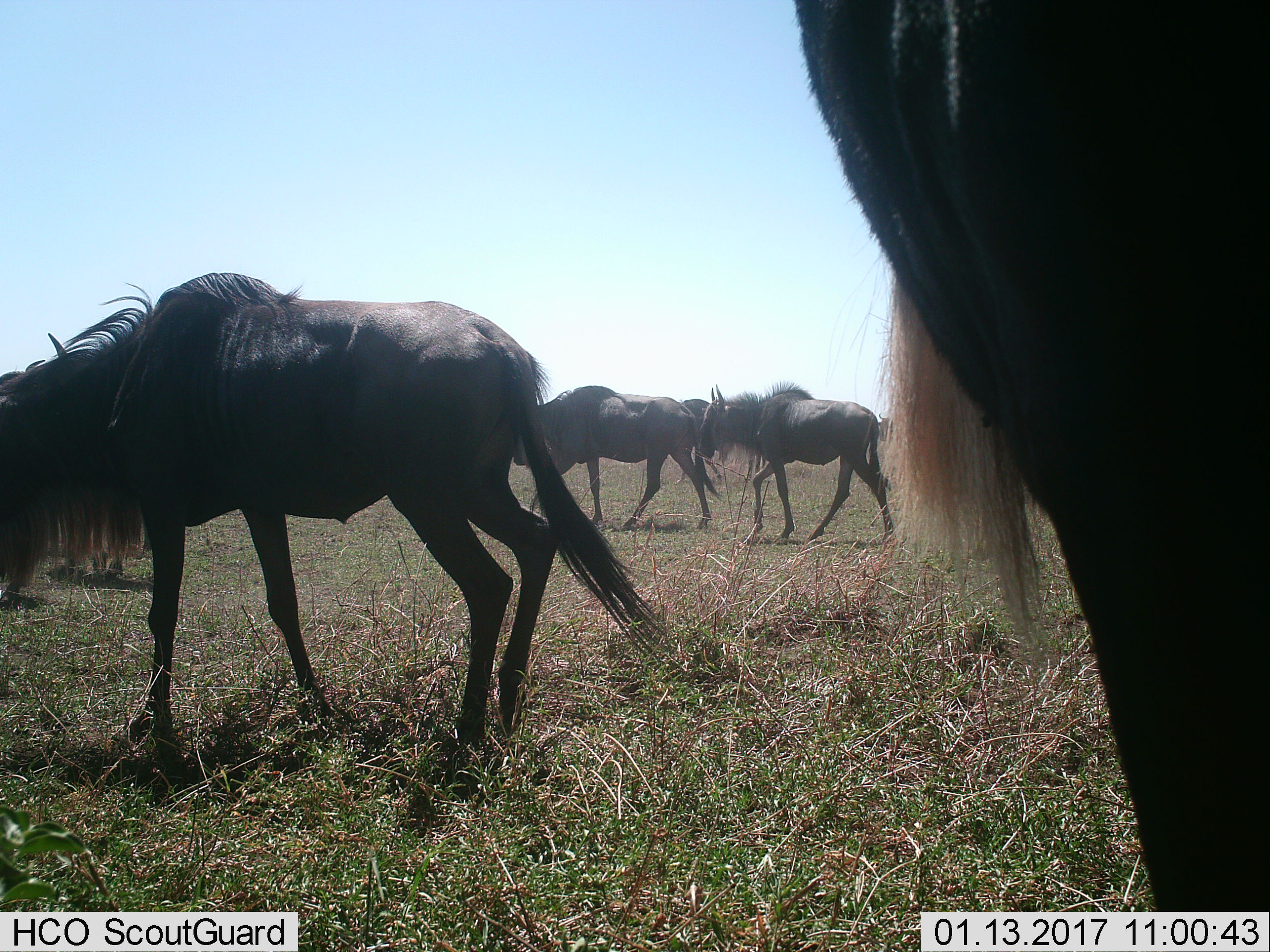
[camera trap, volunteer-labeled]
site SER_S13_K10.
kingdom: Animalia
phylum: Chordata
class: Mammalia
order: Artiodactyla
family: Bovidae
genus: Connochaetes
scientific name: Connochaetes taurinus taurinus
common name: blue wildebeest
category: wildebeestblue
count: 5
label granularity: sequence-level